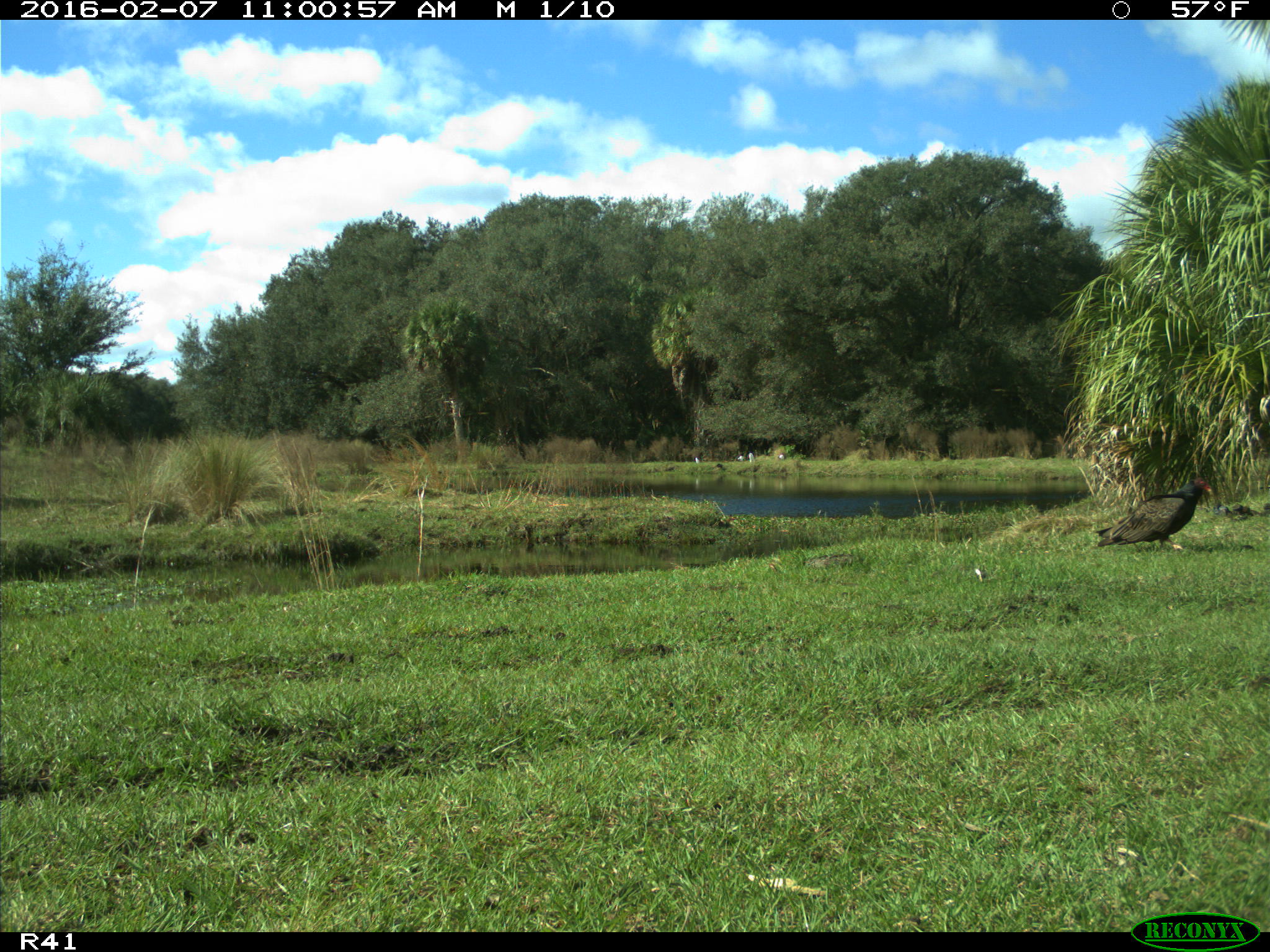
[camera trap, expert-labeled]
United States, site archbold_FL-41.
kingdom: Animalia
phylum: Chordata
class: Aves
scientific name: Aves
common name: birds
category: unidentified bird